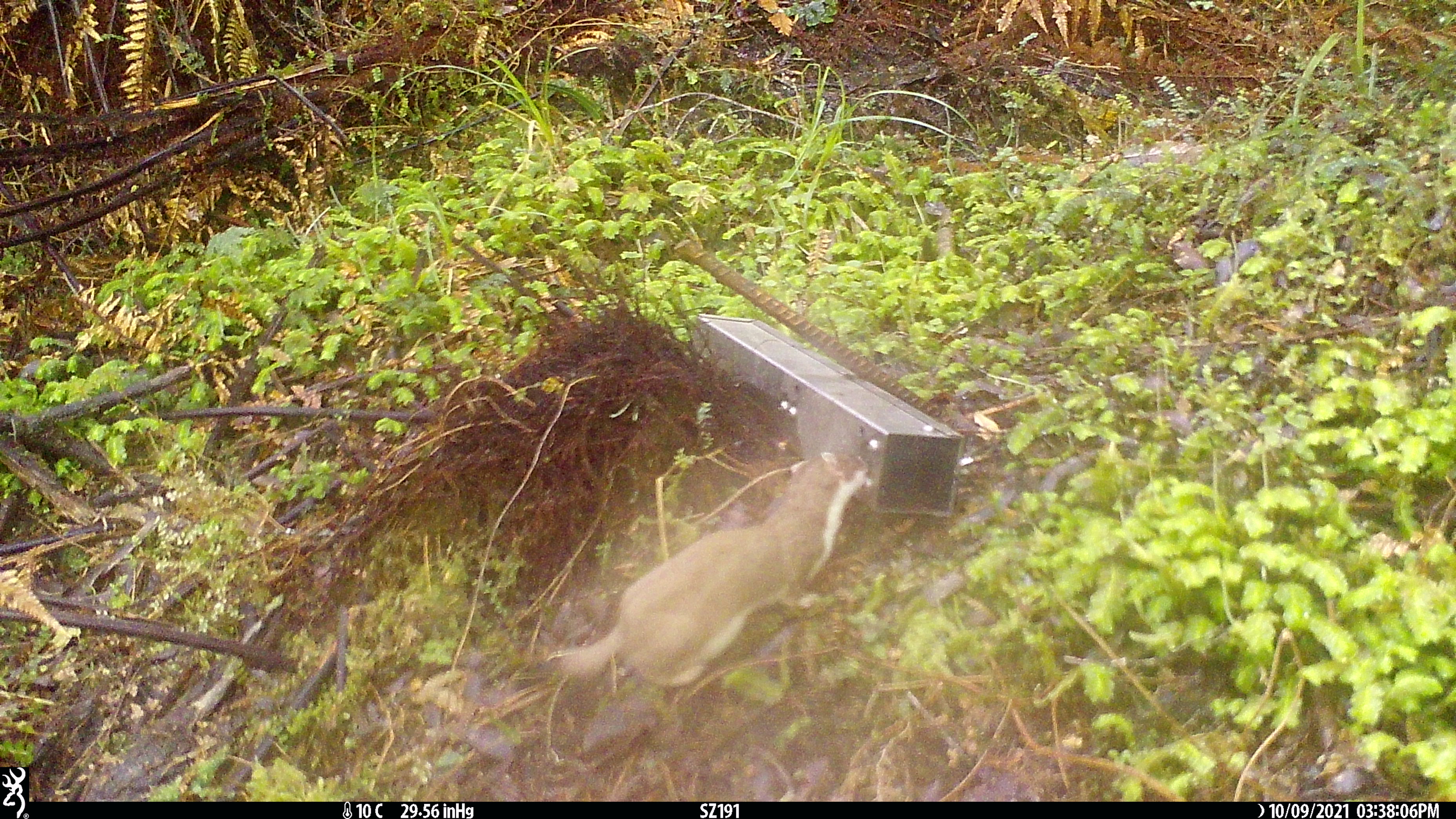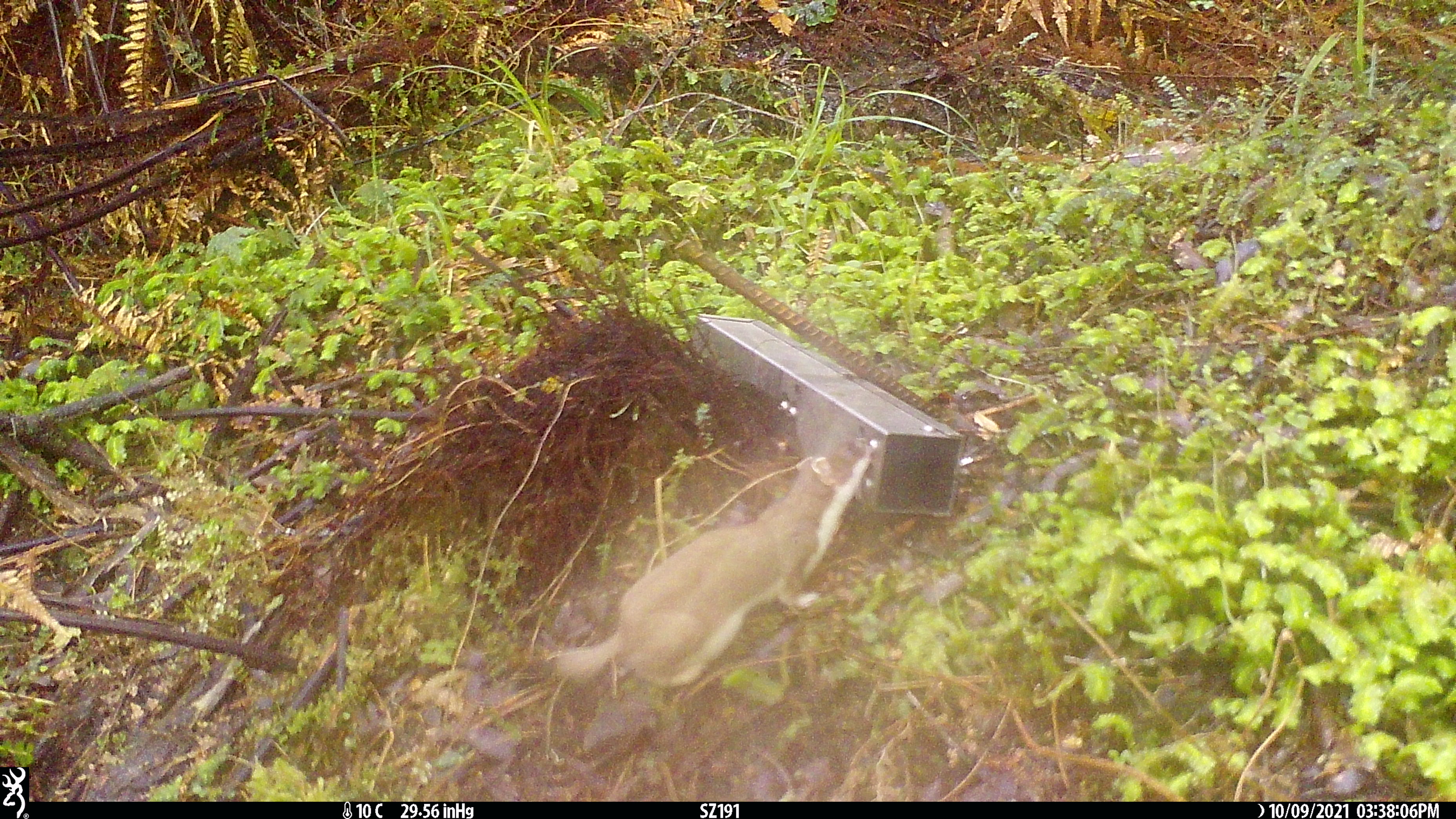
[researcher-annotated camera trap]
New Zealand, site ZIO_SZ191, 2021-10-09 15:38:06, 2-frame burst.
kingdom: Animalia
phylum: Chordata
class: Mammalia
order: Carnivora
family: Mustelidae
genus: Mustela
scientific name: Mustela erminea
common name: stoat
Stoat (Mustela erminea).